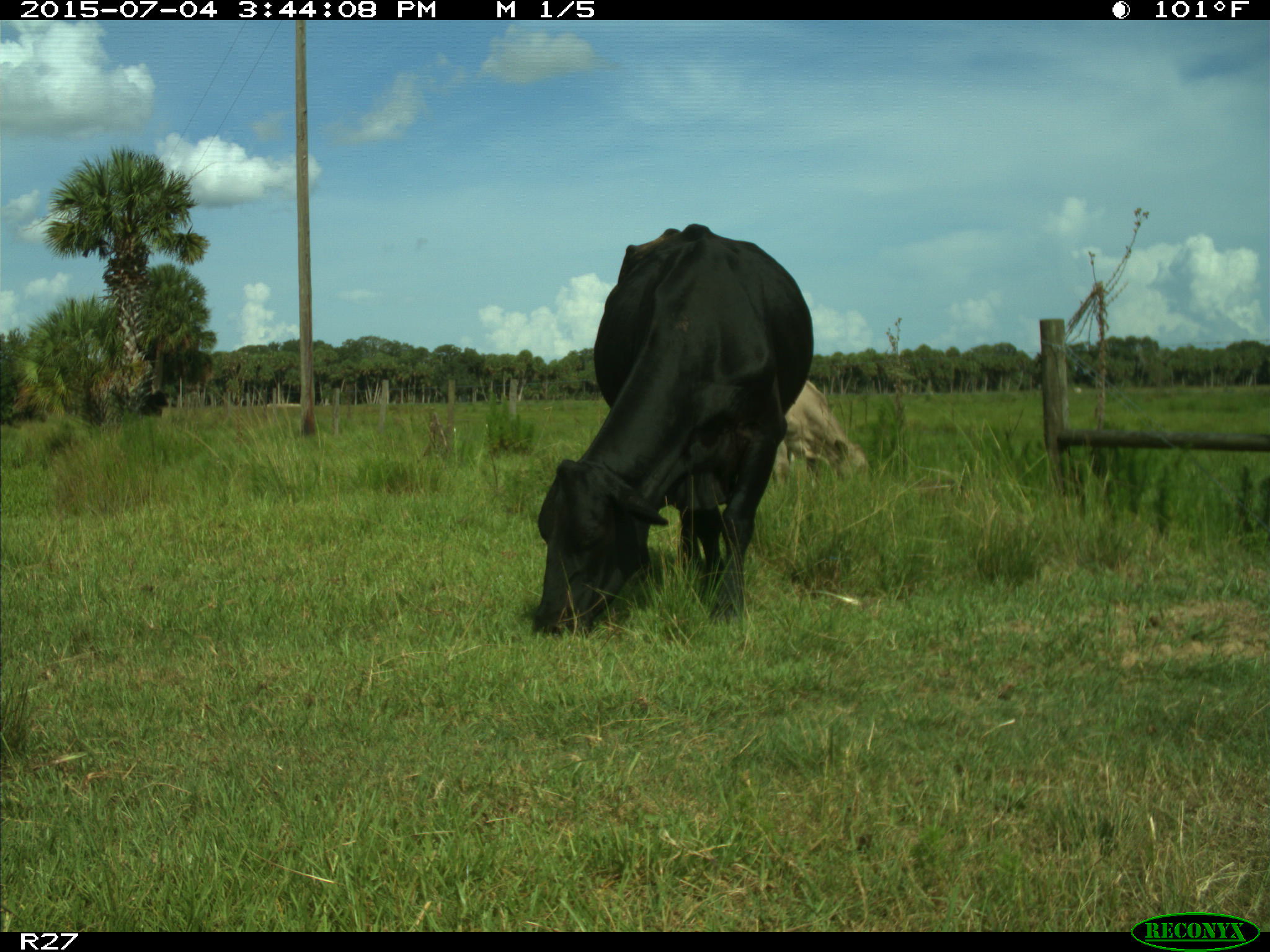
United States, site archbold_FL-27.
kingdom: Animalia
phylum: Chordata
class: Mammalia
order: Artiodactyla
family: Bovidae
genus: Bos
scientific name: Bos taurus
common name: domestic cow